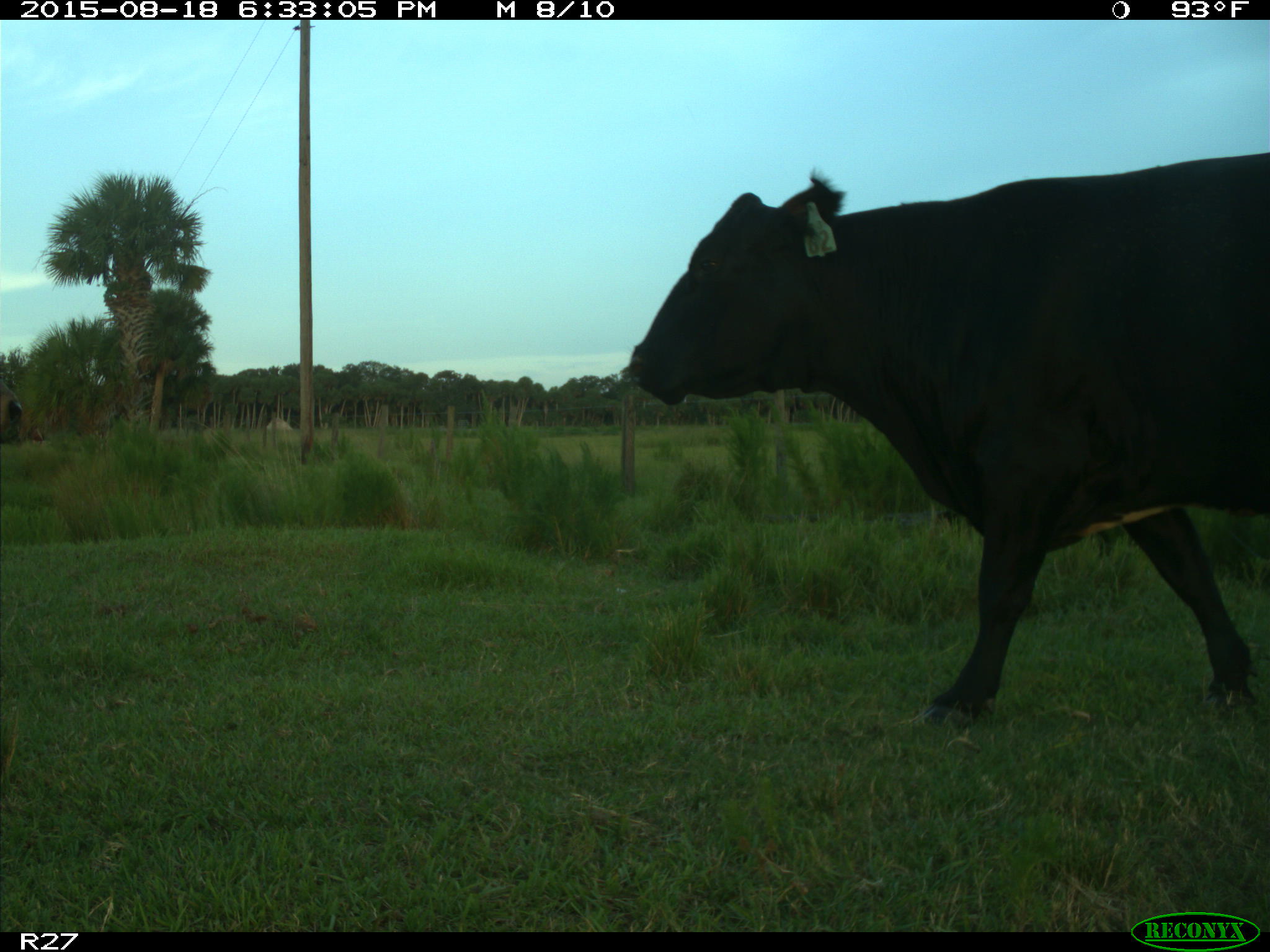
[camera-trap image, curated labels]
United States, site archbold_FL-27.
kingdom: Animalia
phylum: Chordata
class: Mammalia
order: Artiodactyla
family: Bovidae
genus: Bos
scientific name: Bos taurus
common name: domestic cow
Bos taurus (domestic cow).